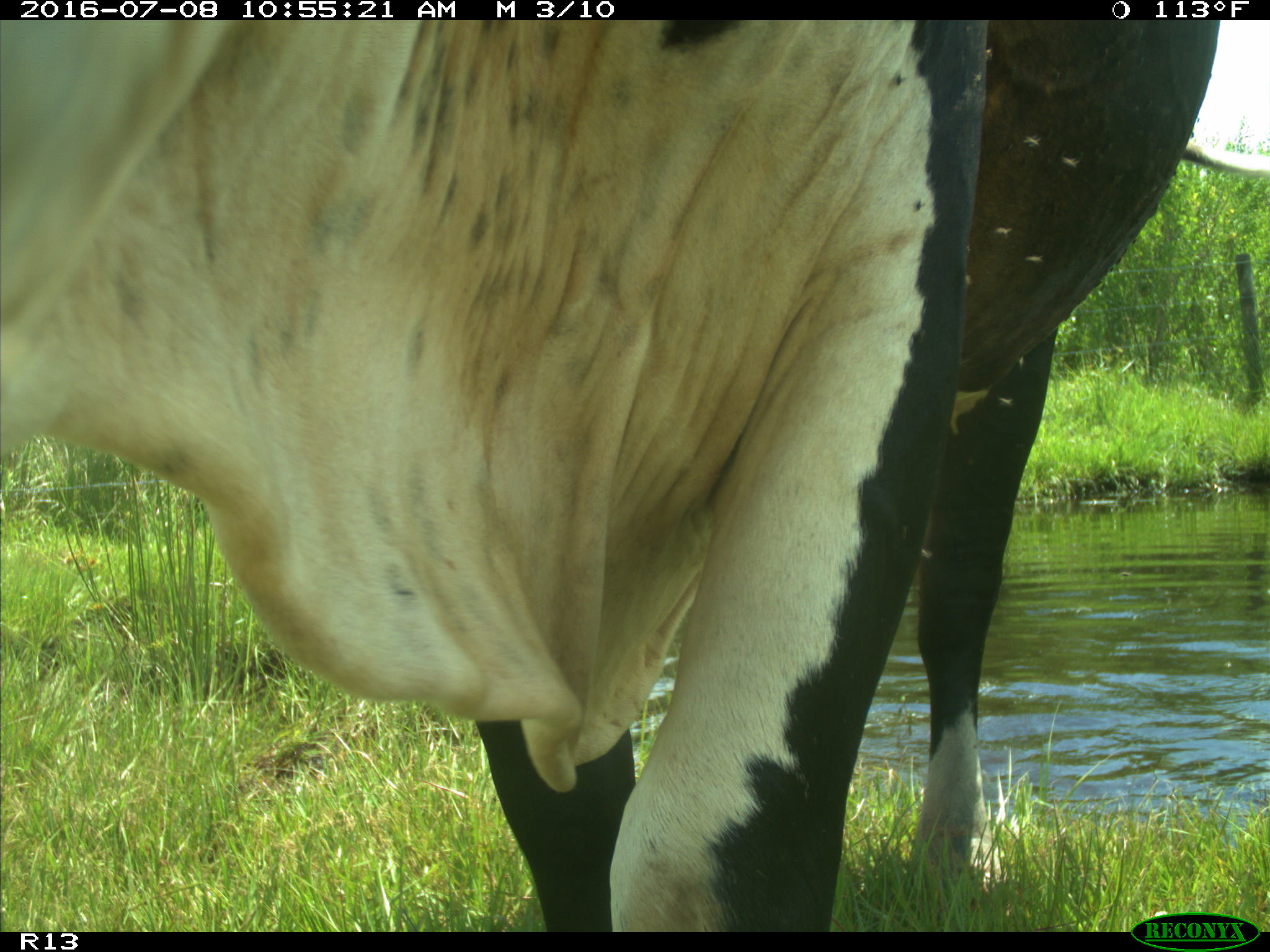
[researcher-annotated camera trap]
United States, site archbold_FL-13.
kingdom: Animalia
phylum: Chordata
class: Mammalia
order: Artiodactyla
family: Bovidae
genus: Bos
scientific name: Bos taurus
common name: domestic cow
Bos taurus (domestic cow).